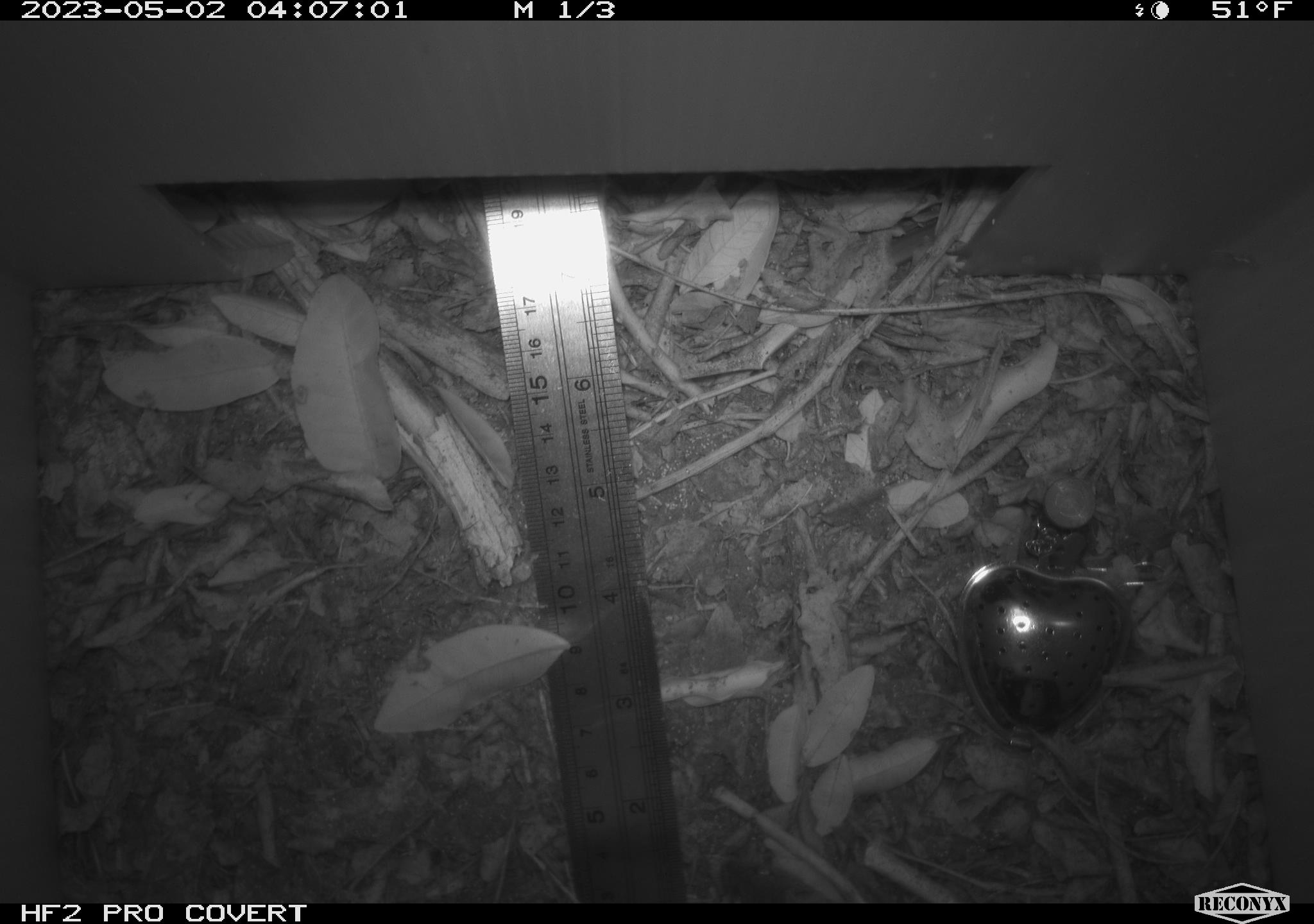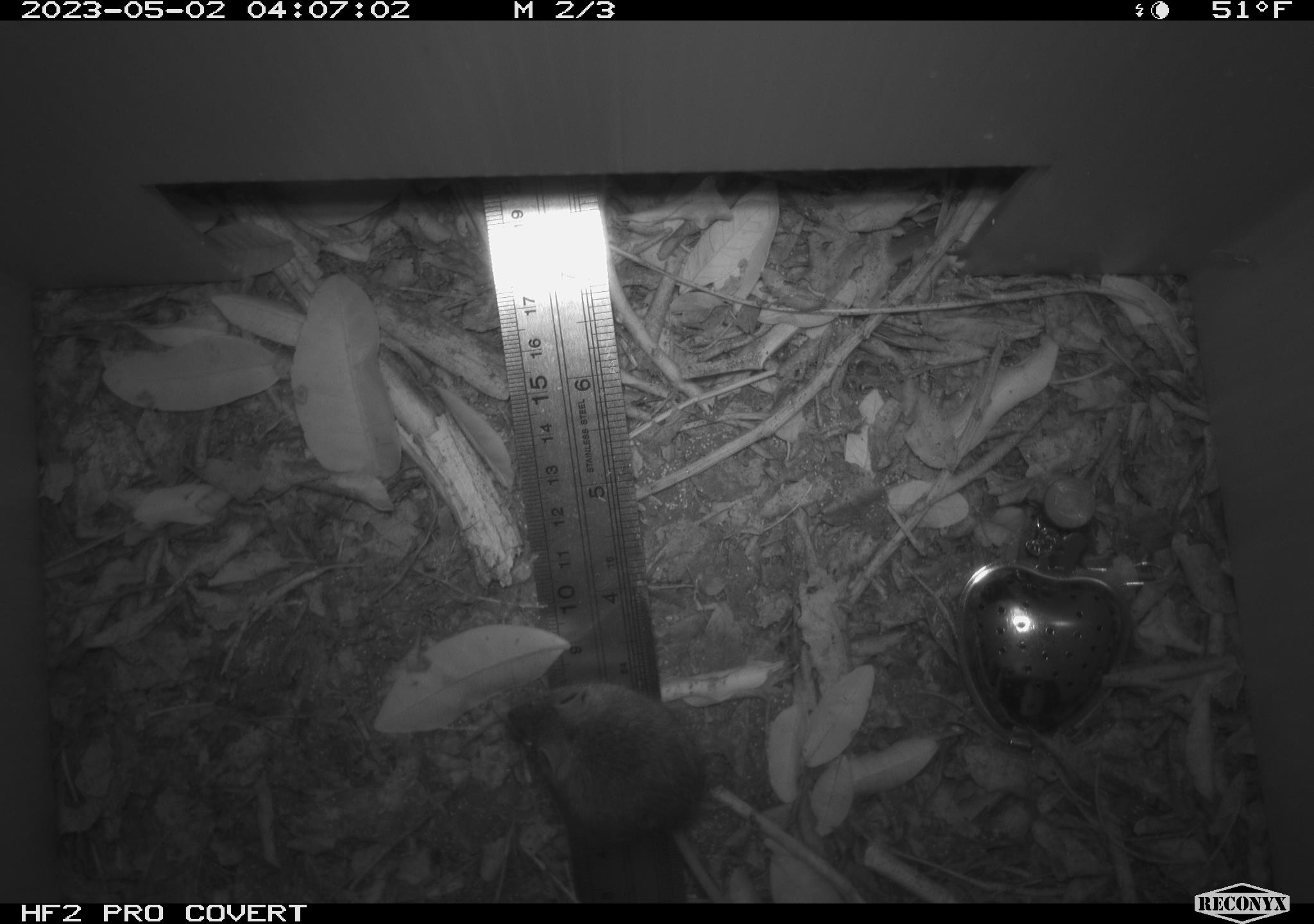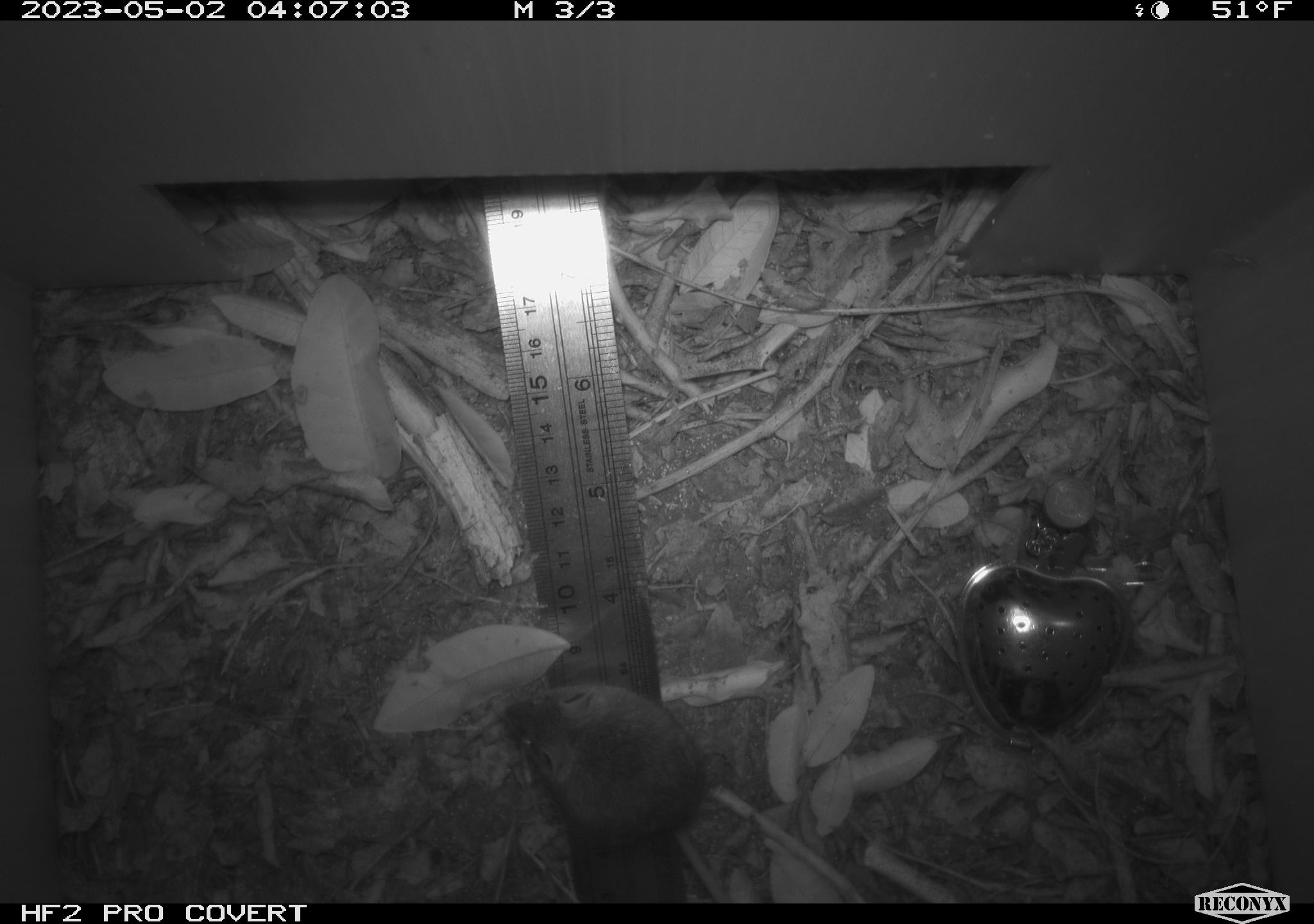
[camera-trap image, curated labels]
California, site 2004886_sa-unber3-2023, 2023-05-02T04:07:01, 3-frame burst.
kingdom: Animalia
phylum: Chordata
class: Mammalia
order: Rodentia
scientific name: Rodentia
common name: mouse species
Mouse species (Rodentia).